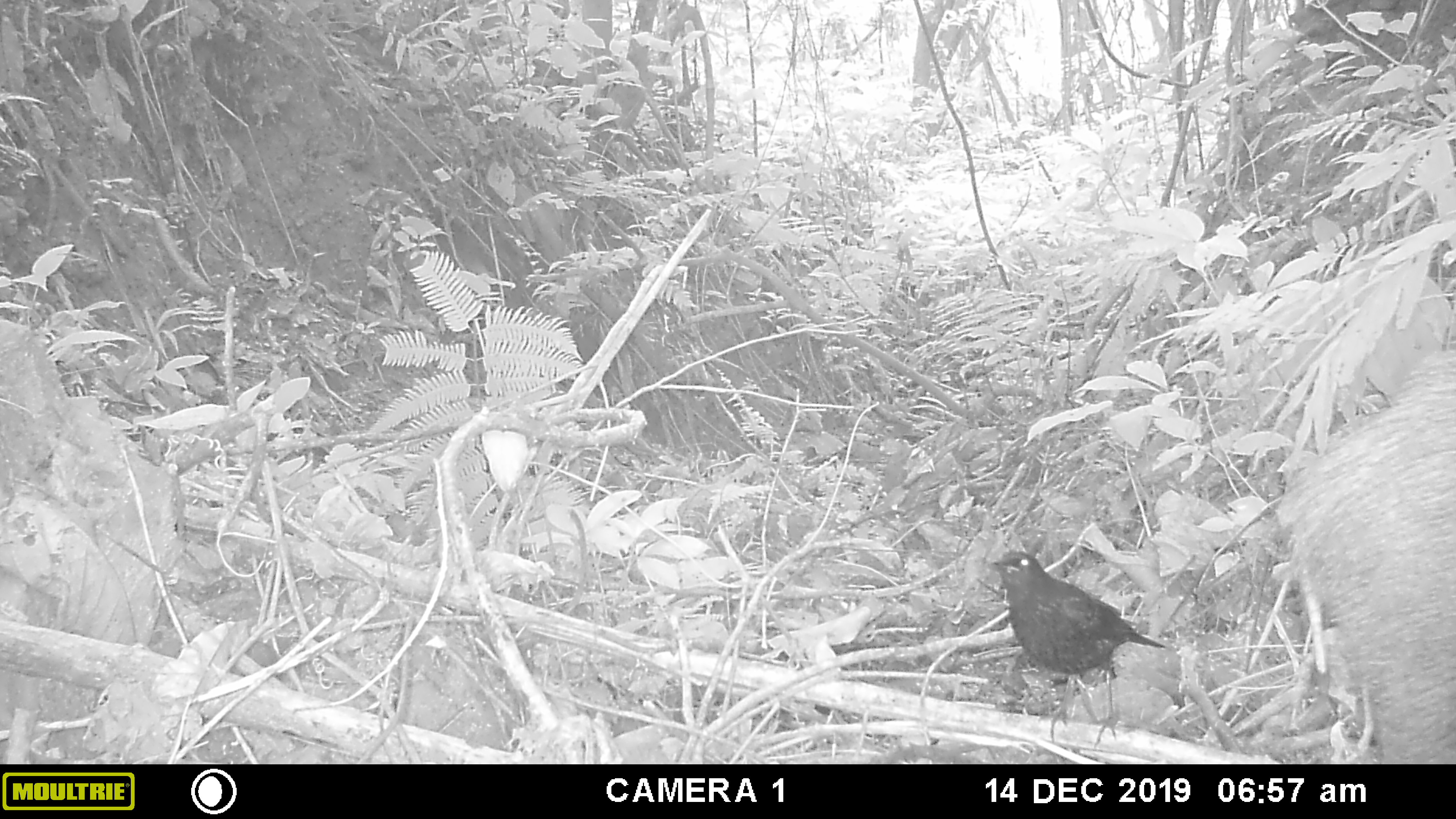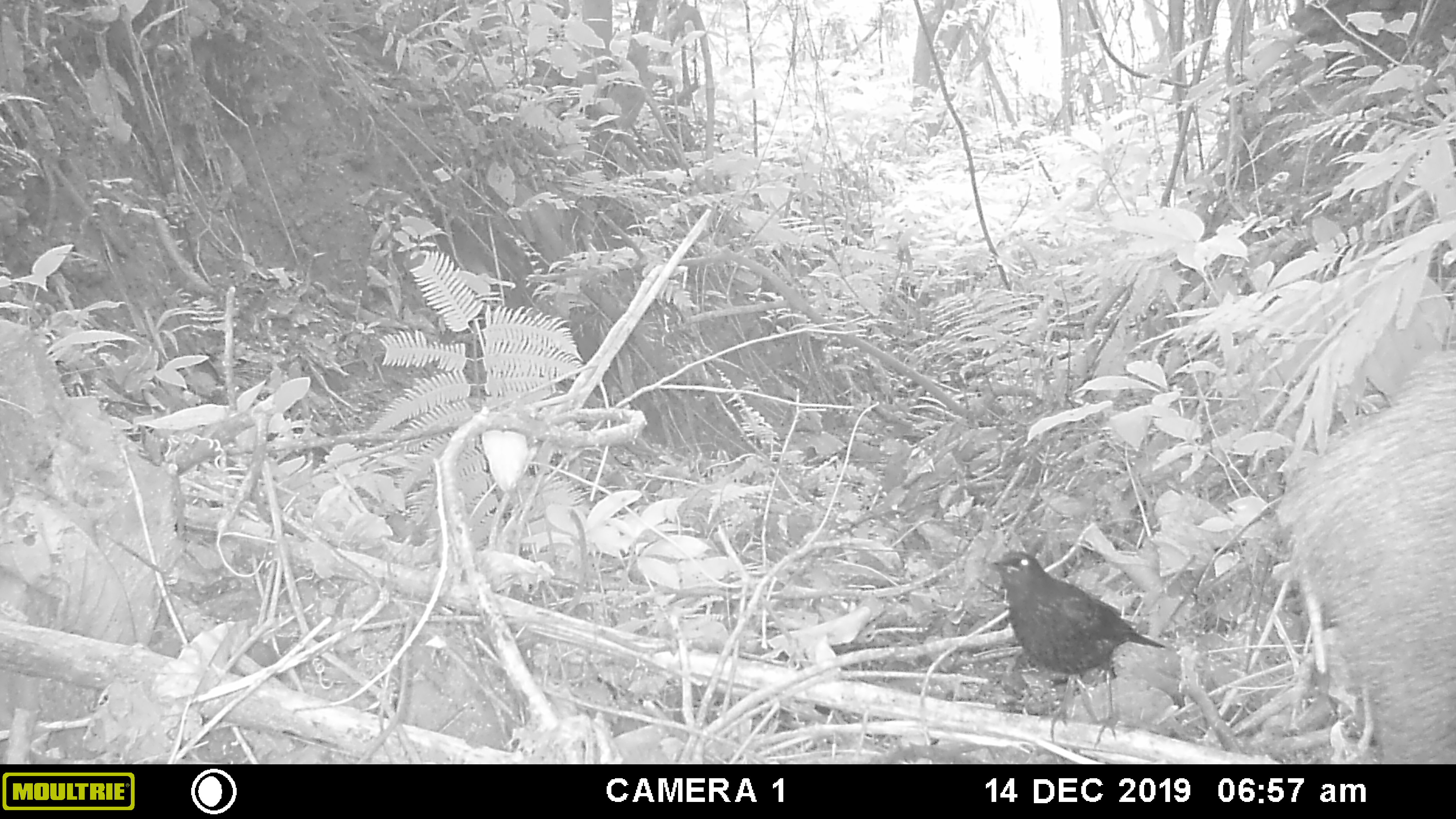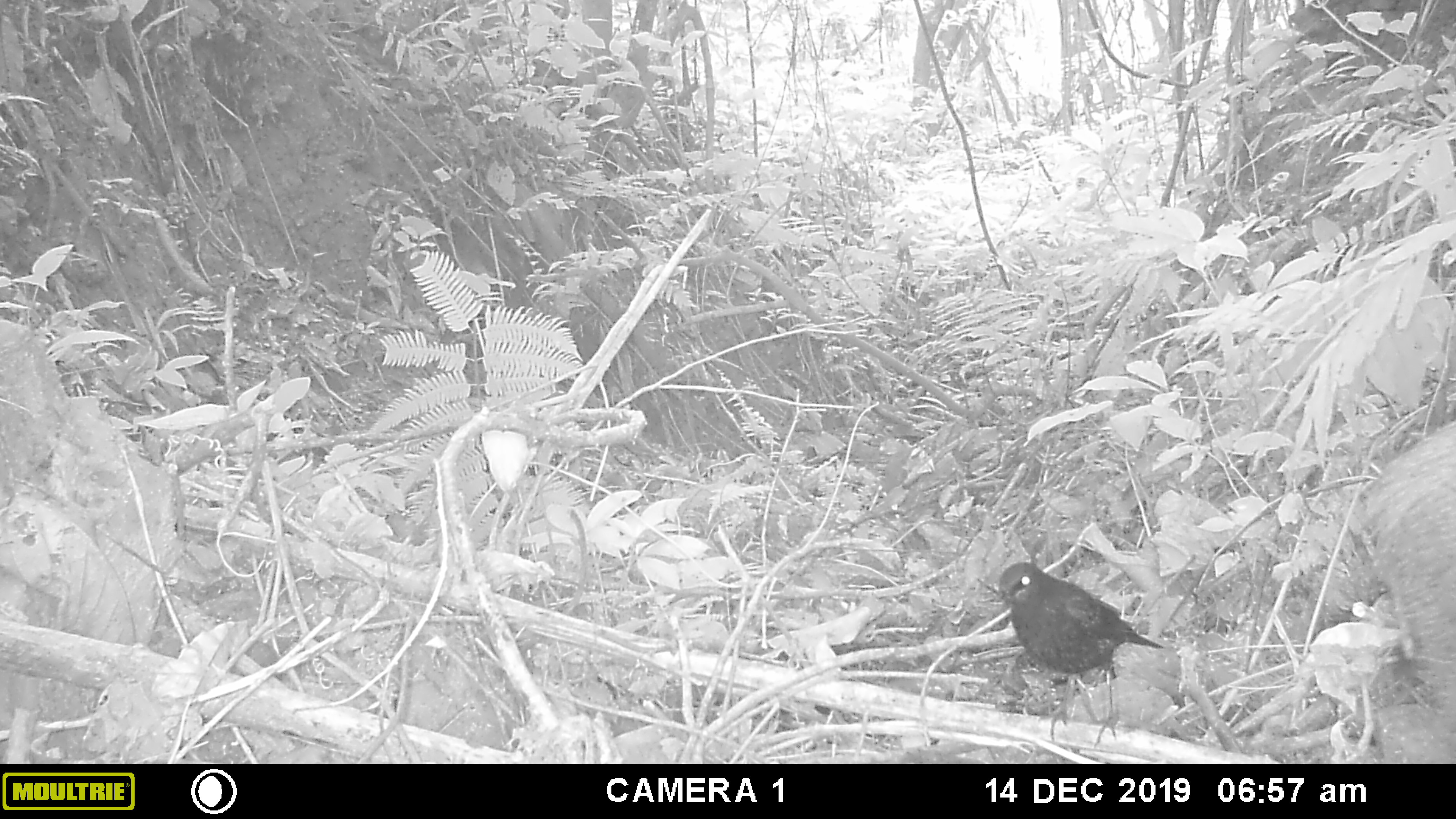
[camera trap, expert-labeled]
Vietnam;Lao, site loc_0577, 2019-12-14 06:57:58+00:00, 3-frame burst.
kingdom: Animalia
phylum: Chordata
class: Aves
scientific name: Aves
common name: bird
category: unidentified bird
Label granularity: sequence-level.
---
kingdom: Animalia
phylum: Chordata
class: Mammalia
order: Artiodactyla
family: Suidae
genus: Sus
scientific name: Sus scrofa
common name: eurasian wild pig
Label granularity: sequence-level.